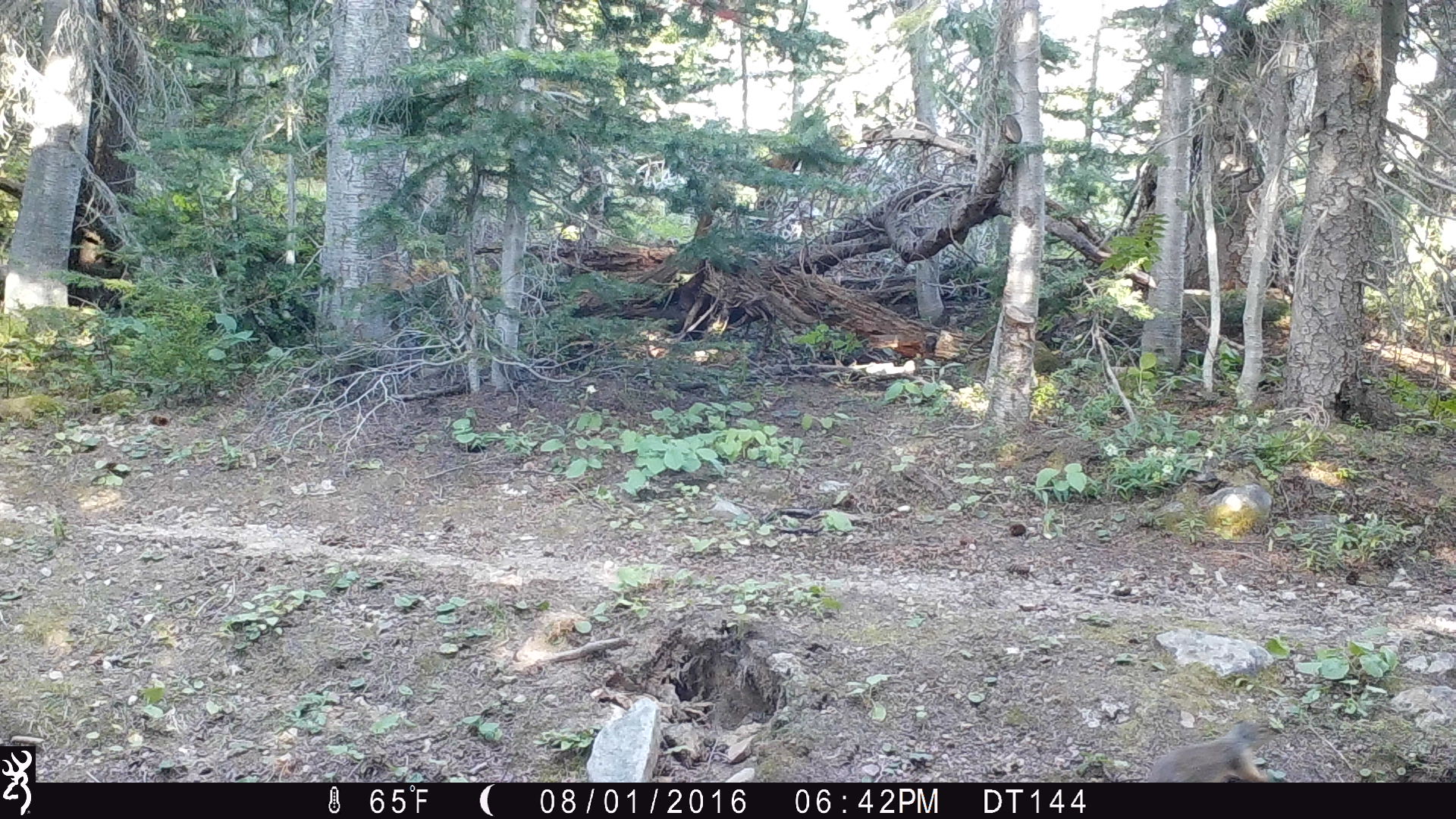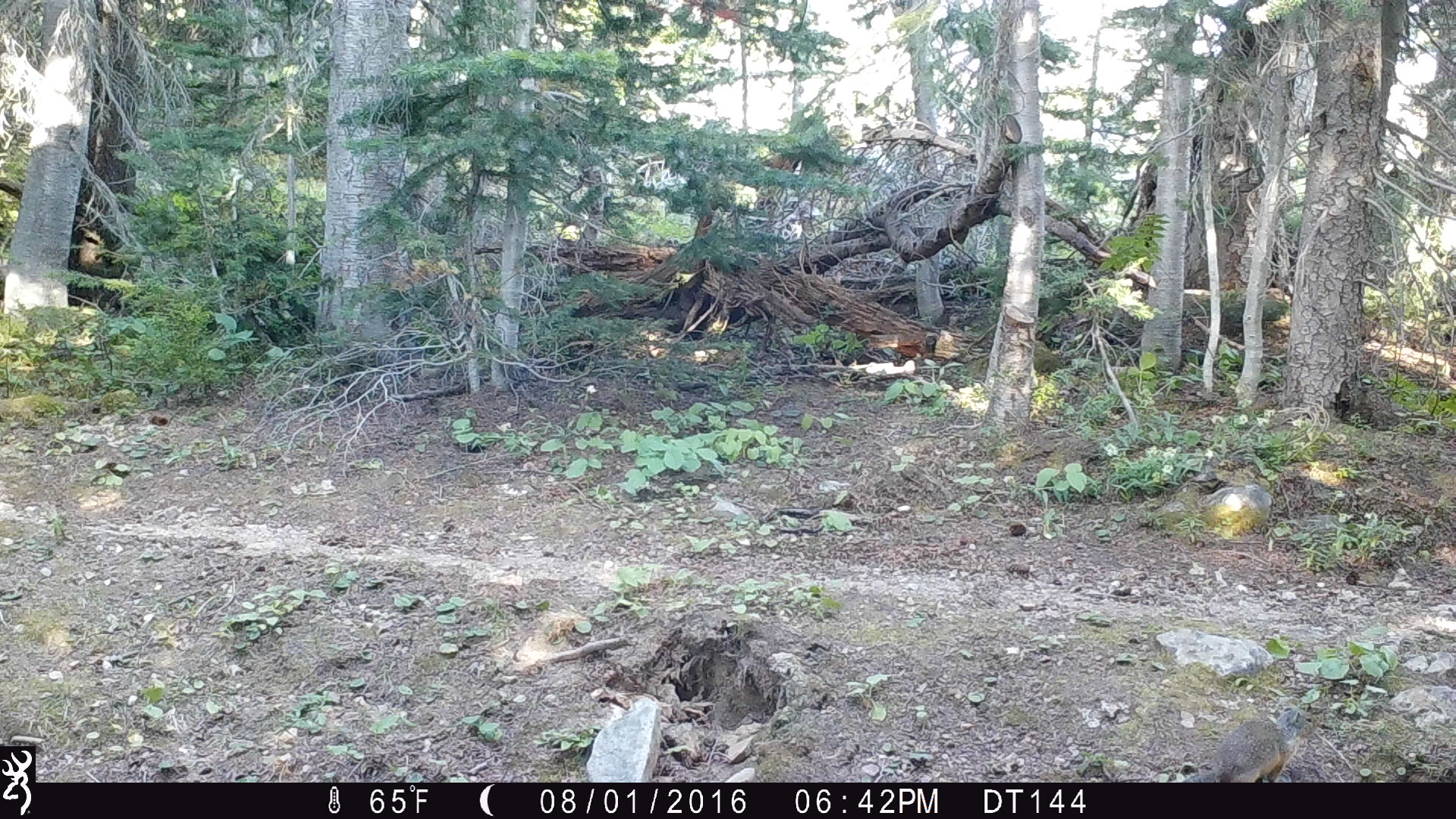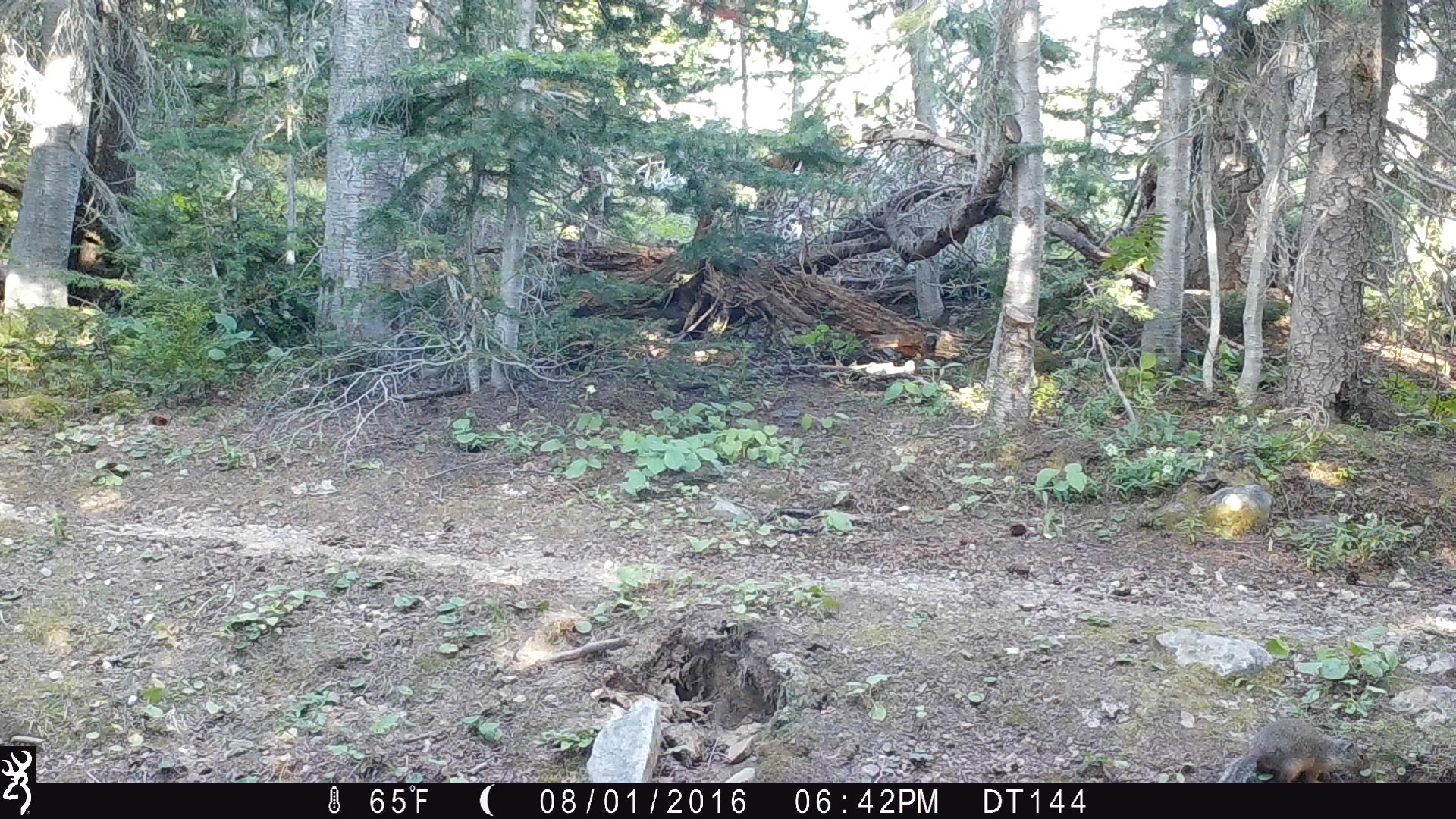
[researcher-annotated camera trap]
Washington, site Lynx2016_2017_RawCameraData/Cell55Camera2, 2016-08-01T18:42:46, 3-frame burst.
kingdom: Animalia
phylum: Chordata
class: Mammalia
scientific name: Mammalia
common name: small mammal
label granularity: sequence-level